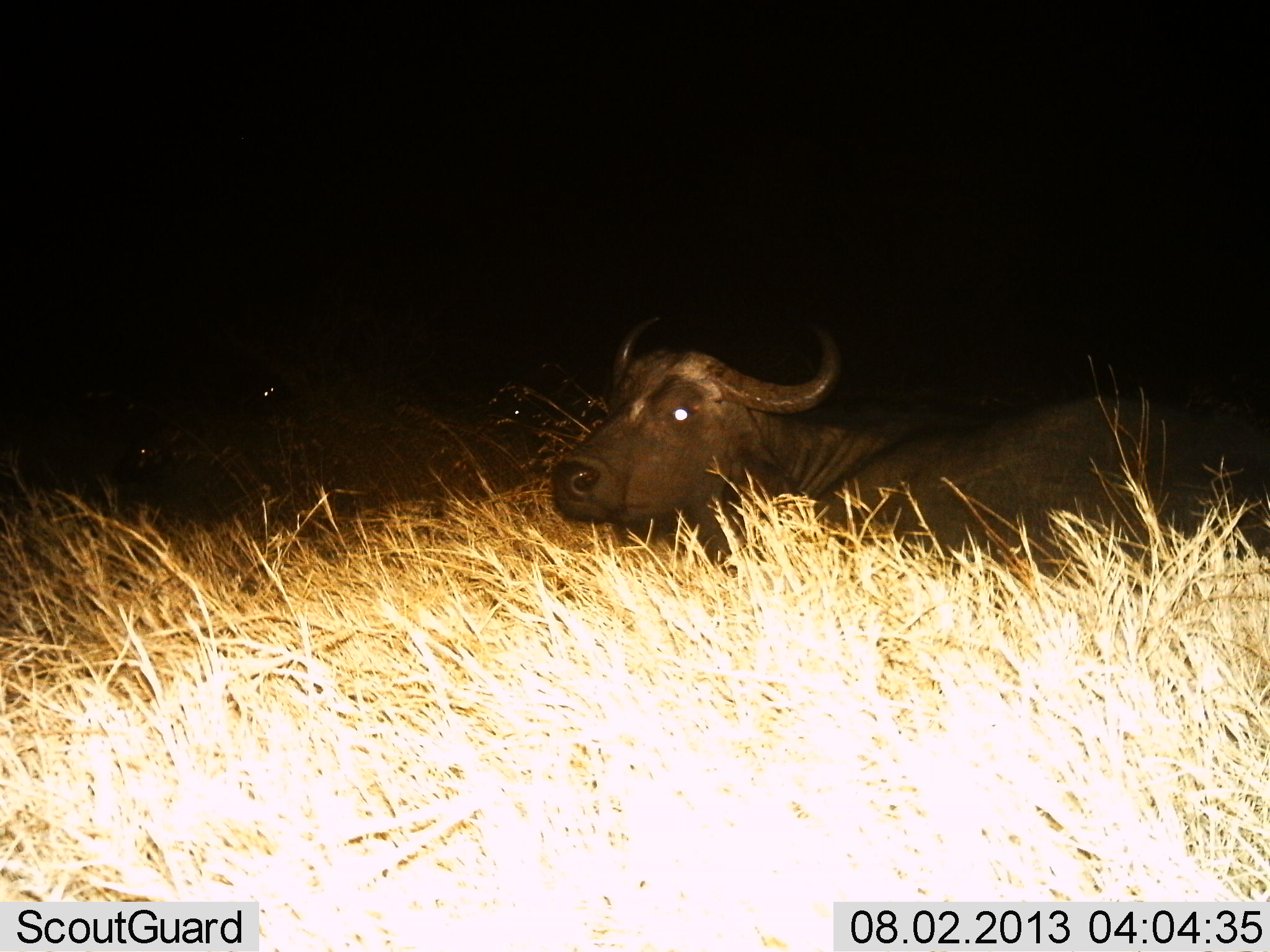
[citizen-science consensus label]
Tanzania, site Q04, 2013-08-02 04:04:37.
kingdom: Animalia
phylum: Chordata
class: Mammalia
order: Artiodactyla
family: Bovidae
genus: Syncerus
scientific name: Syncerus caffer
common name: cape buffalo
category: buffalo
Buffalo (cape buffalo) (Syncerus caffer), count 1. Behavior (volunteer vote fractions): standing 20%, resting 90%, moving 0%, interacting 0%. Young present (vote fraction): 0%. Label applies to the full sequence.